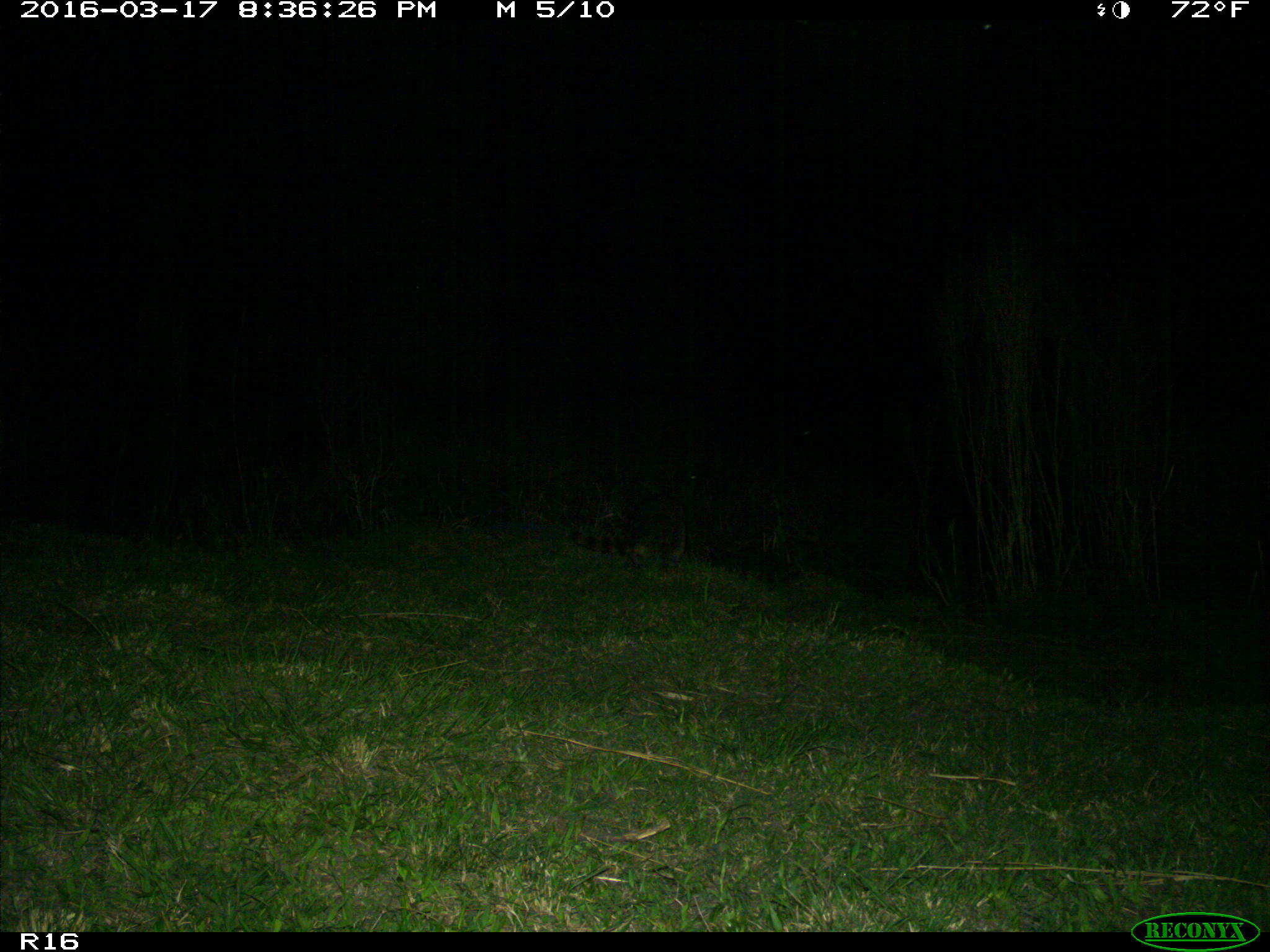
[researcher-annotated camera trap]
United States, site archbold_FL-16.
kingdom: Animalia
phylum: Chordata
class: Mammalia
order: Carnivora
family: Procyonidae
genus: Procyon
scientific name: Procyon lotor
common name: common raccoon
Procyon lotor (common raccoon).